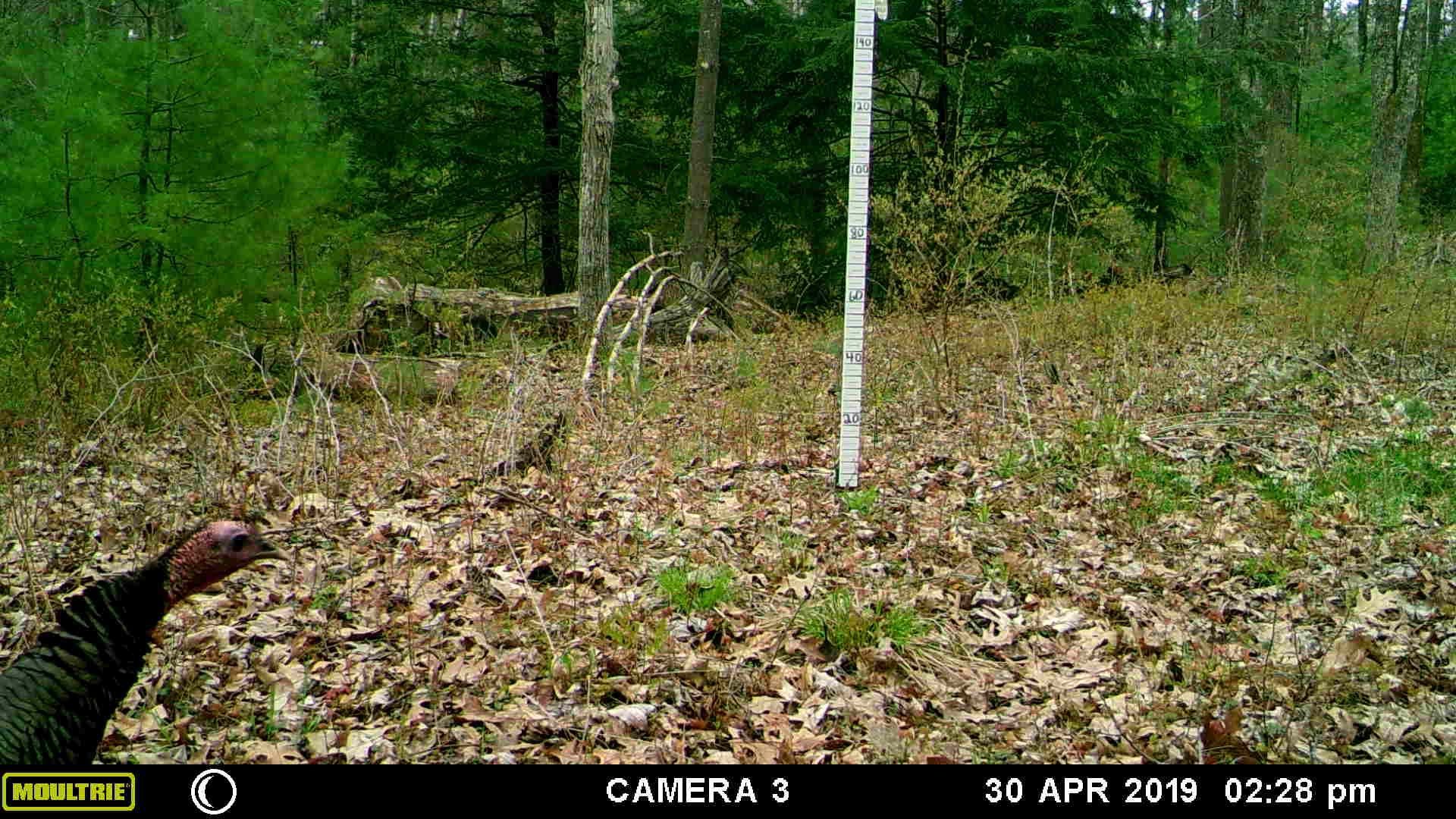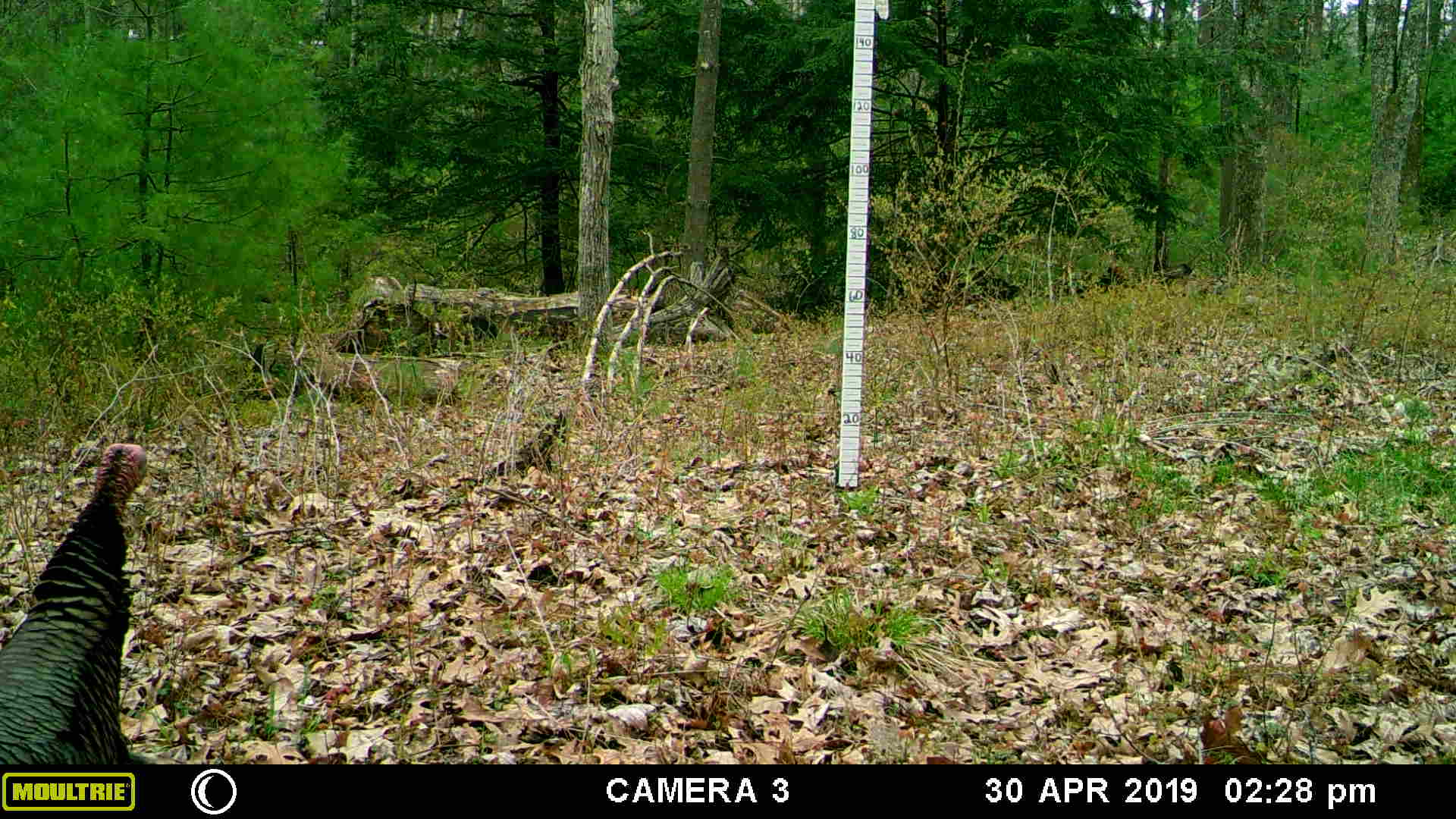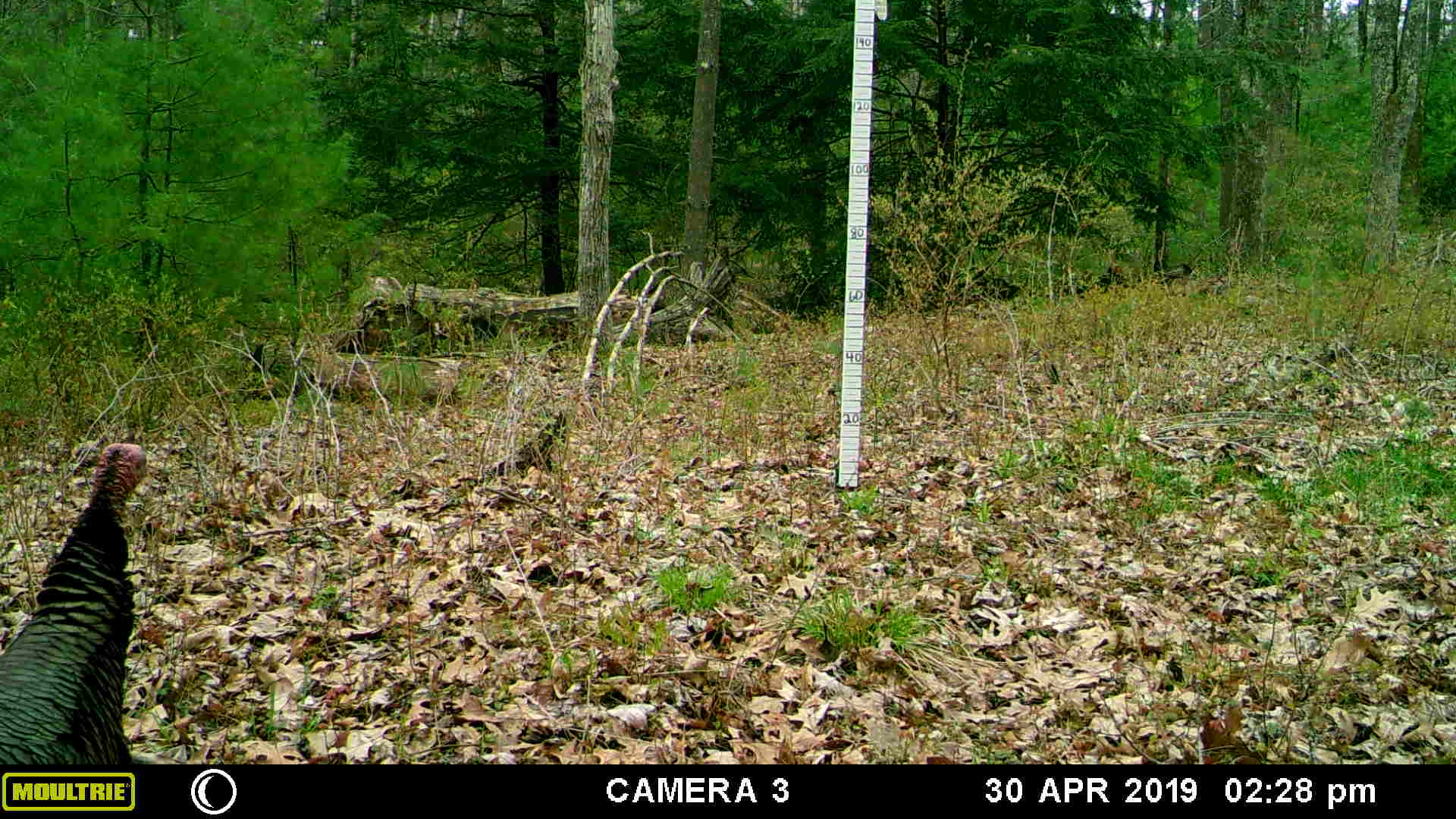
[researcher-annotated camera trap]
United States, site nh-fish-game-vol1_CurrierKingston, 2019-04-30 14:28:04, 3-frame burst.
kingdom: Animalia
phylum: Chordata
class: Aves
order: Galliformes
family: Phasianidae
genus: Meleagris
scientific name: Meleagris gallopavo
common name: wild turkey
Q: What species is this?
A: Wild turkey (Meleagris gallopavo).